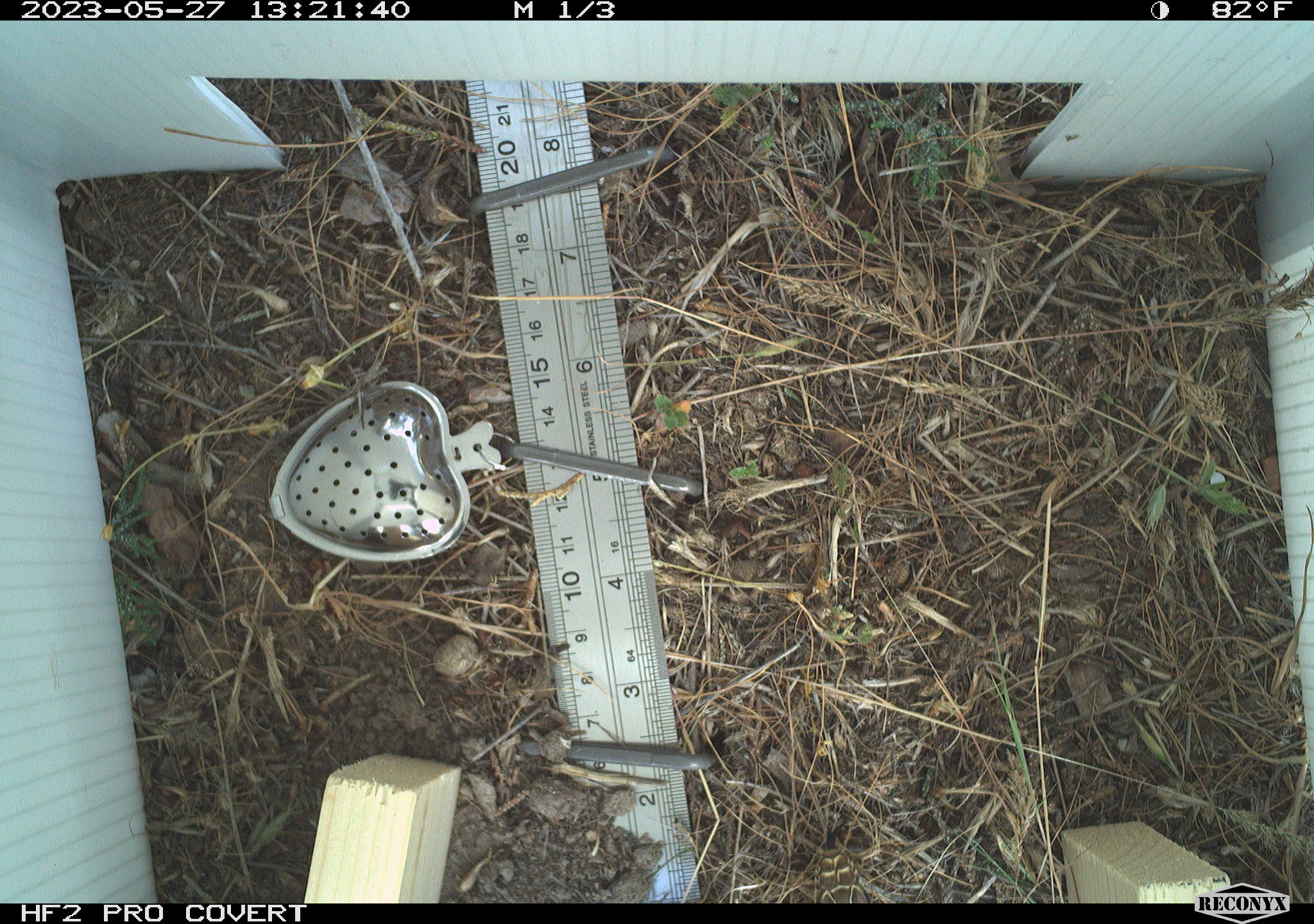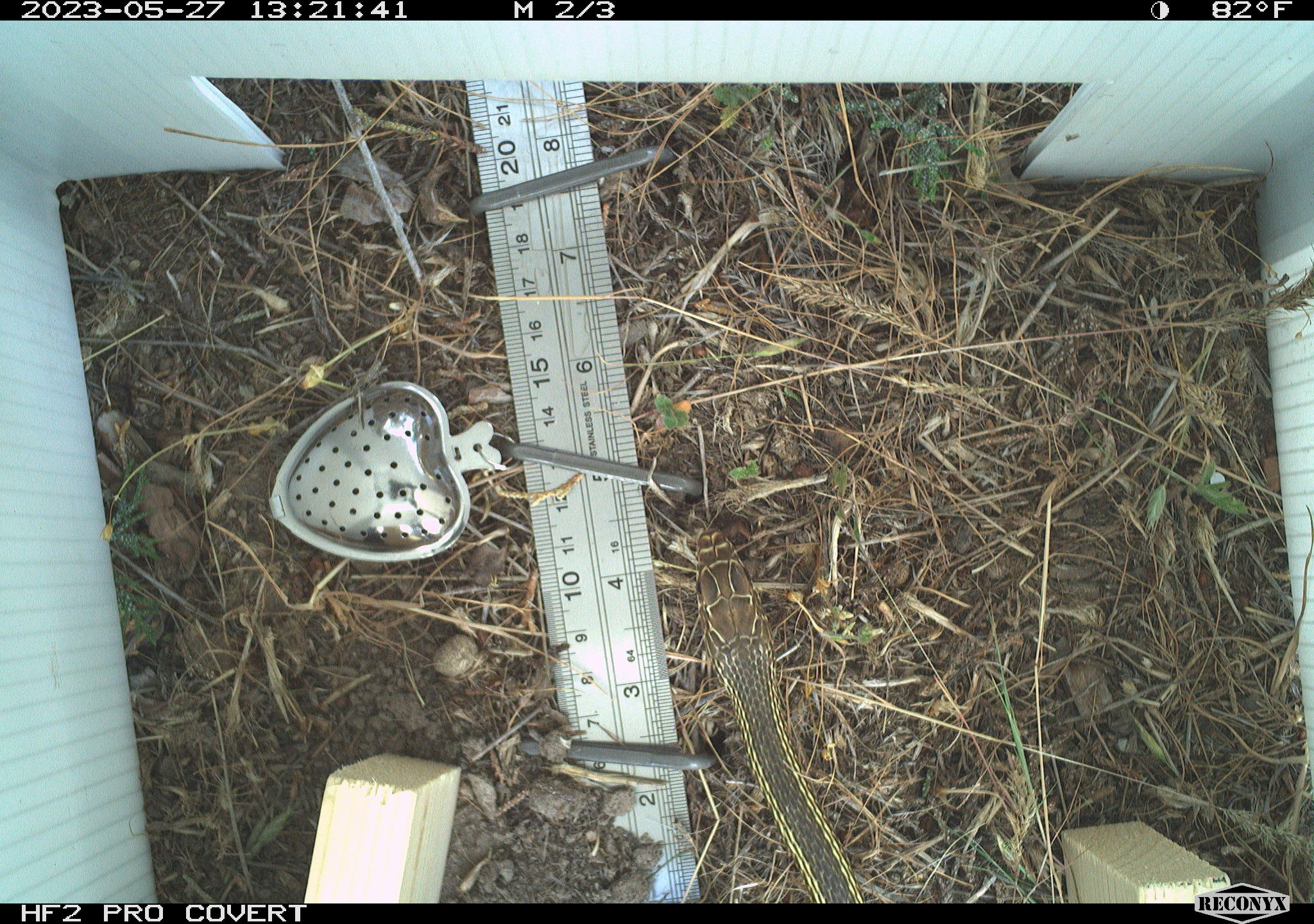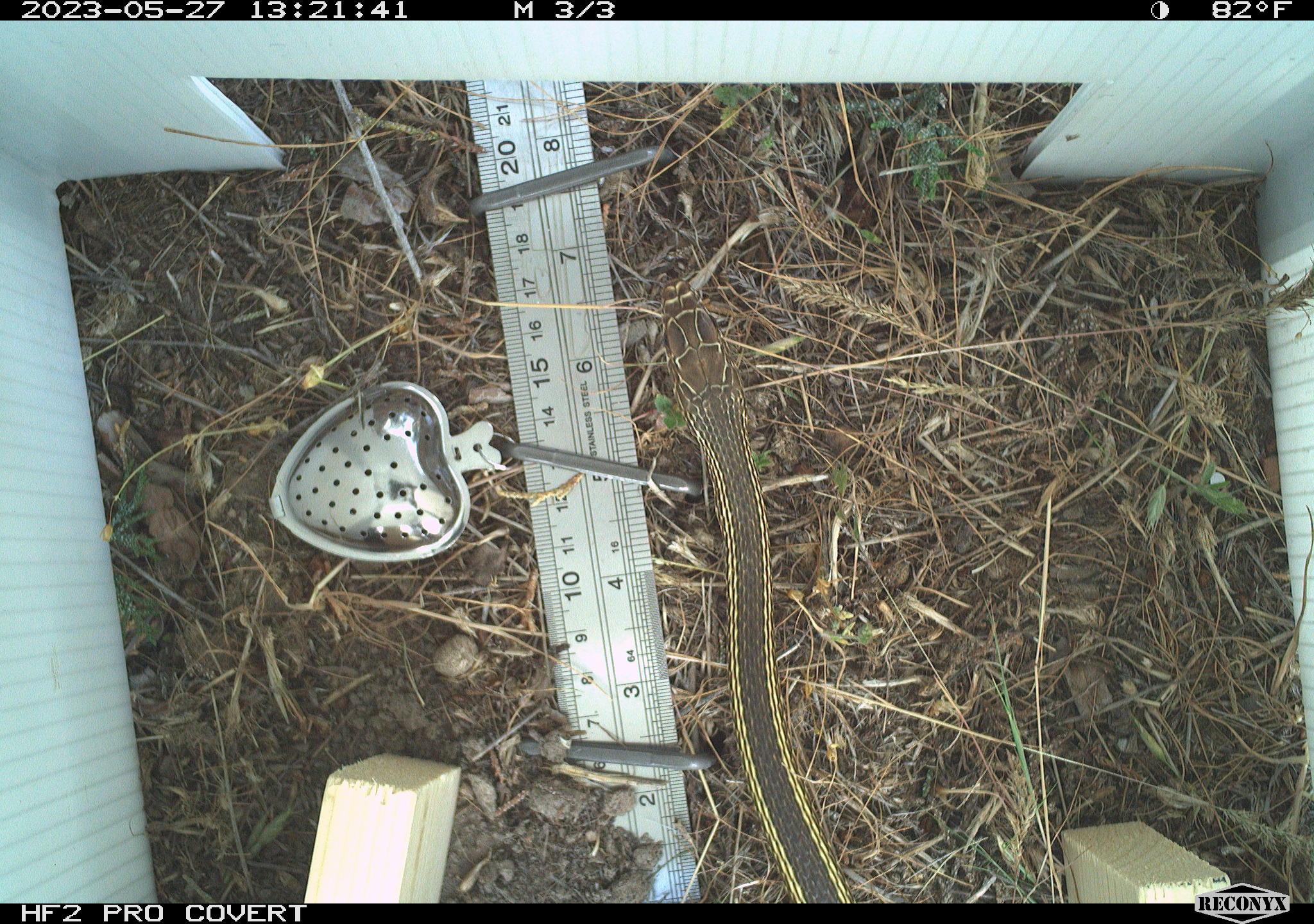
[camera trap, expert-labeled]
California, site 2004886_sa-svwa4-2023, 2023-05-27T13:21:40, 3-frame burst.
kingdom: Animalia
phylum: Chordata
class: Reptilia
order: Squamata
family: Colubridae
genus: Masticophis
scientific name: Masticophis taeniatus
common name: striped whipsnake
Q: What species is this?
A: Striped whipsnake (Masticophis taeniatus).